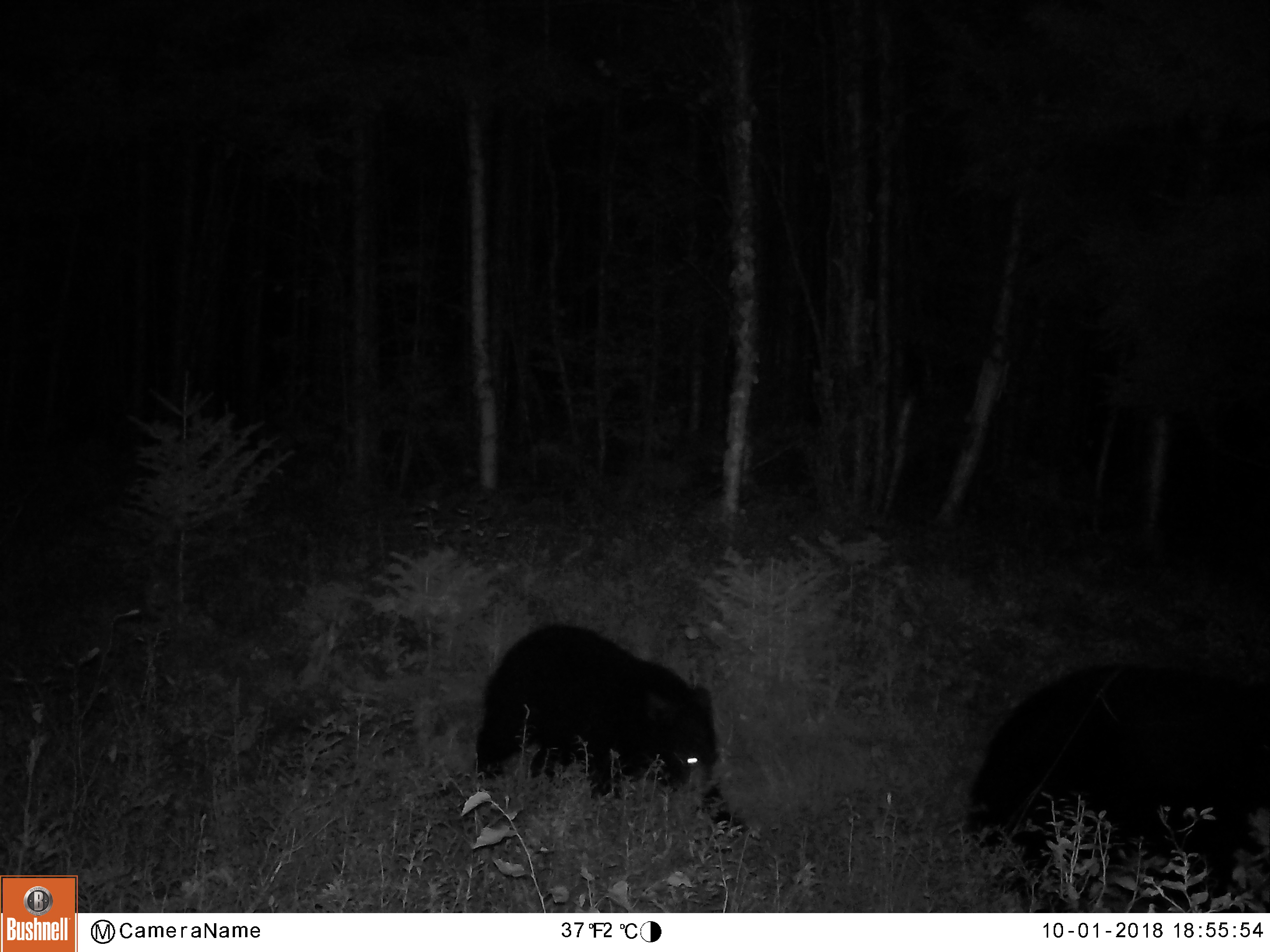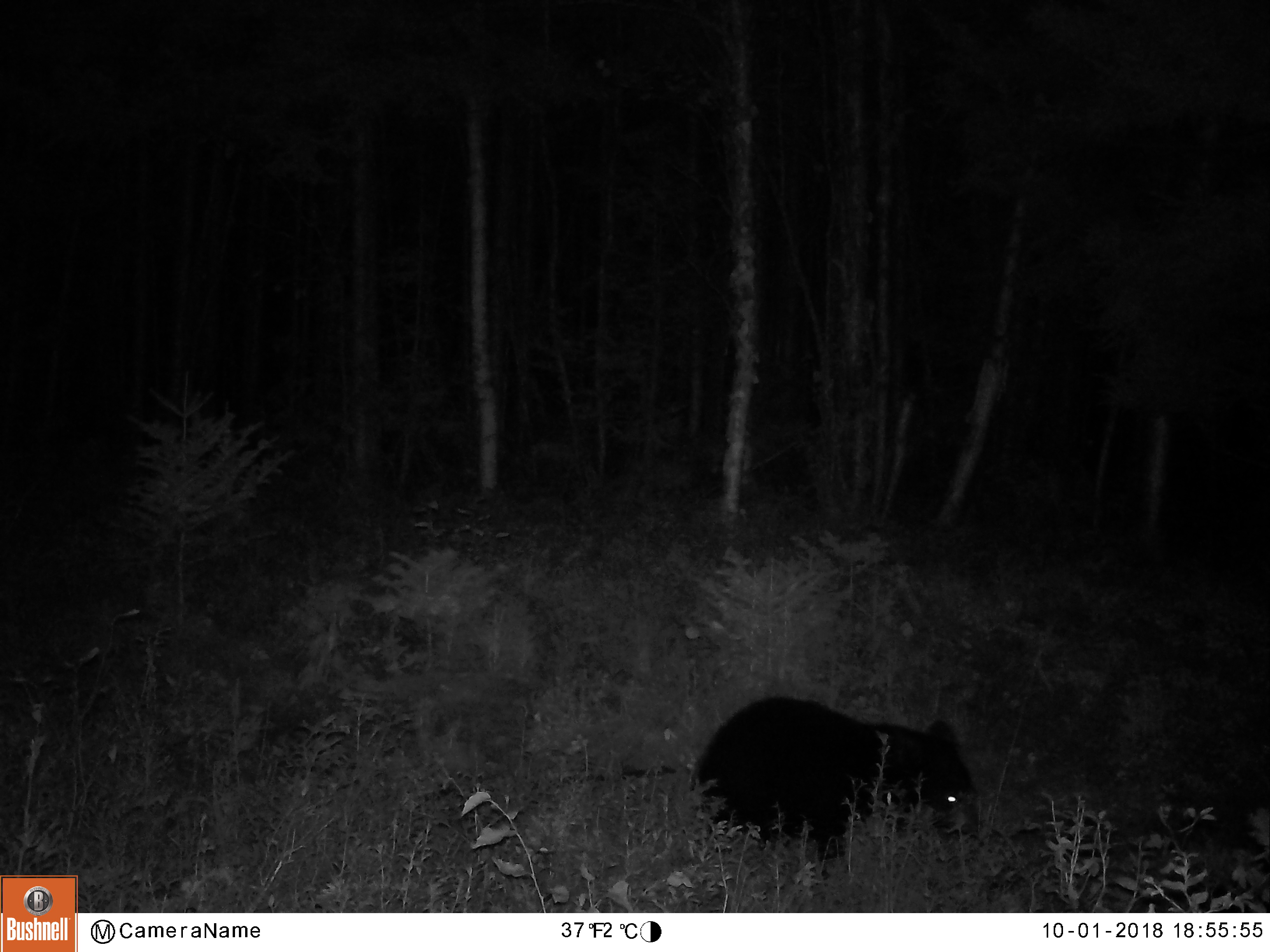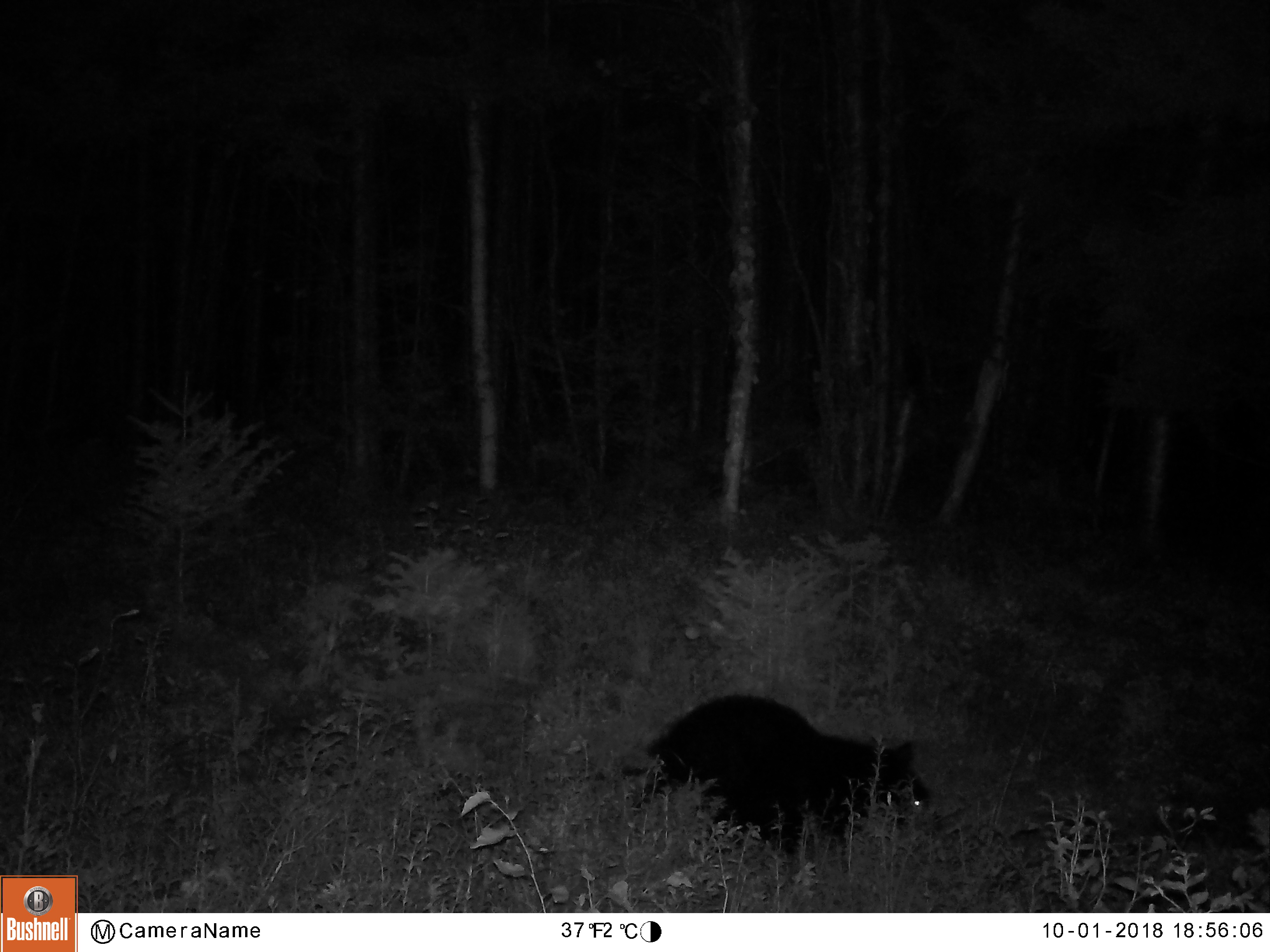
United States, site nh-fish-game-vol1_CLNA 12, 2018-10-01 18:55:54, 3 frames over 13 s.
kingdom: Animalia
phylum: Chordata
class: Mammalia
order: Carnivora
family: Ursidae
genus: Ursus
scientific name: Ursus americanus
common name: black bear